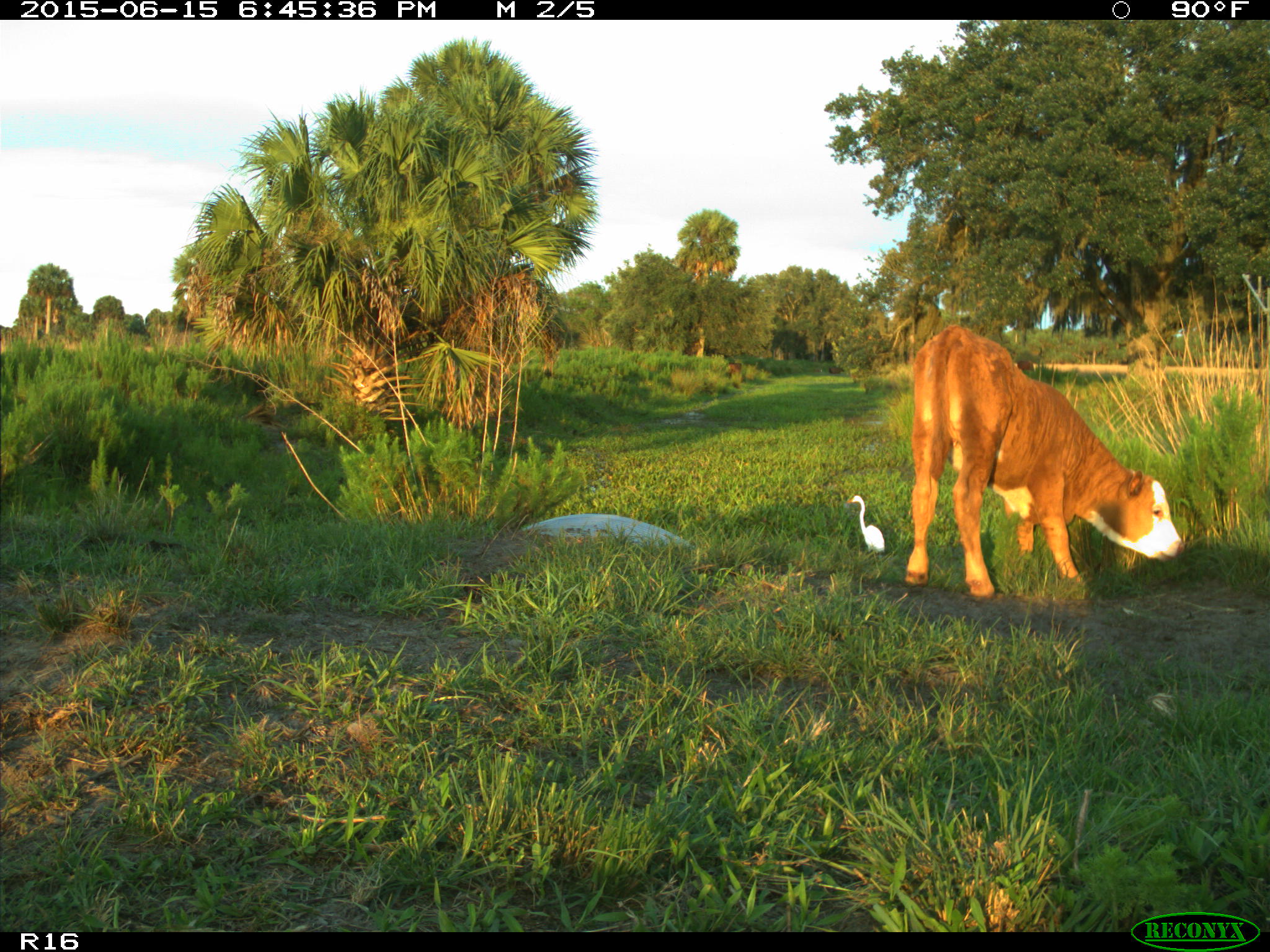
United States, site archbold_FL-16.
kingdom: Animalia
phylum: Chordata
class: Mammalia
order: Artiodactyla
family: Bovidae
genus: Bos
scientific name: Bos taurus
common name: domestic cow